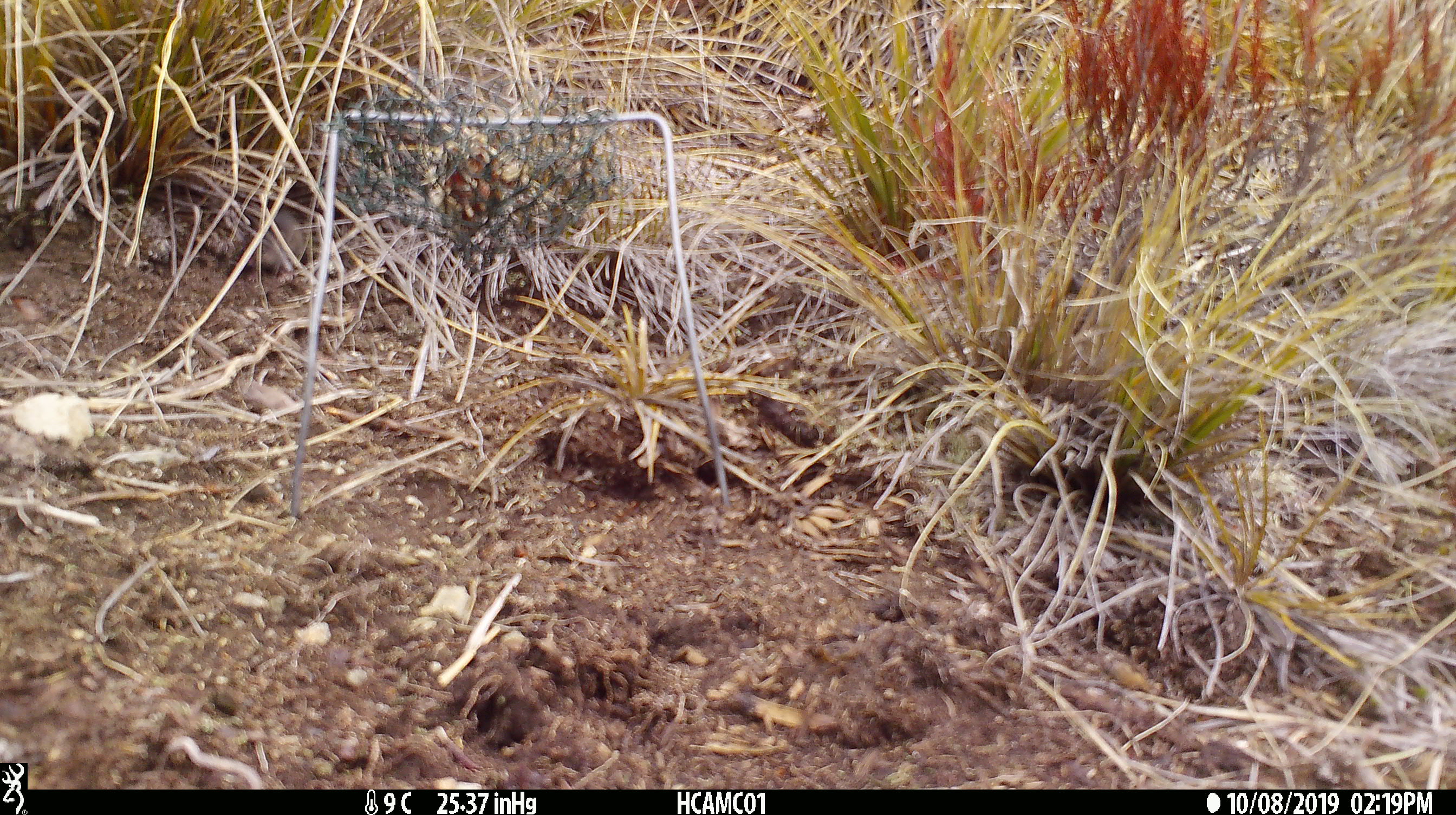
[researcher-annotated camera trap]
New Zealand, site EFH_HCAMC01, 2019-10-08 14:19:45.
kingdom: Animalia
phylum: Chordata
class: Mammalia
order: Rodentia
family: Muridae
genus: Mus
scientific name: Mus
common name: mouse